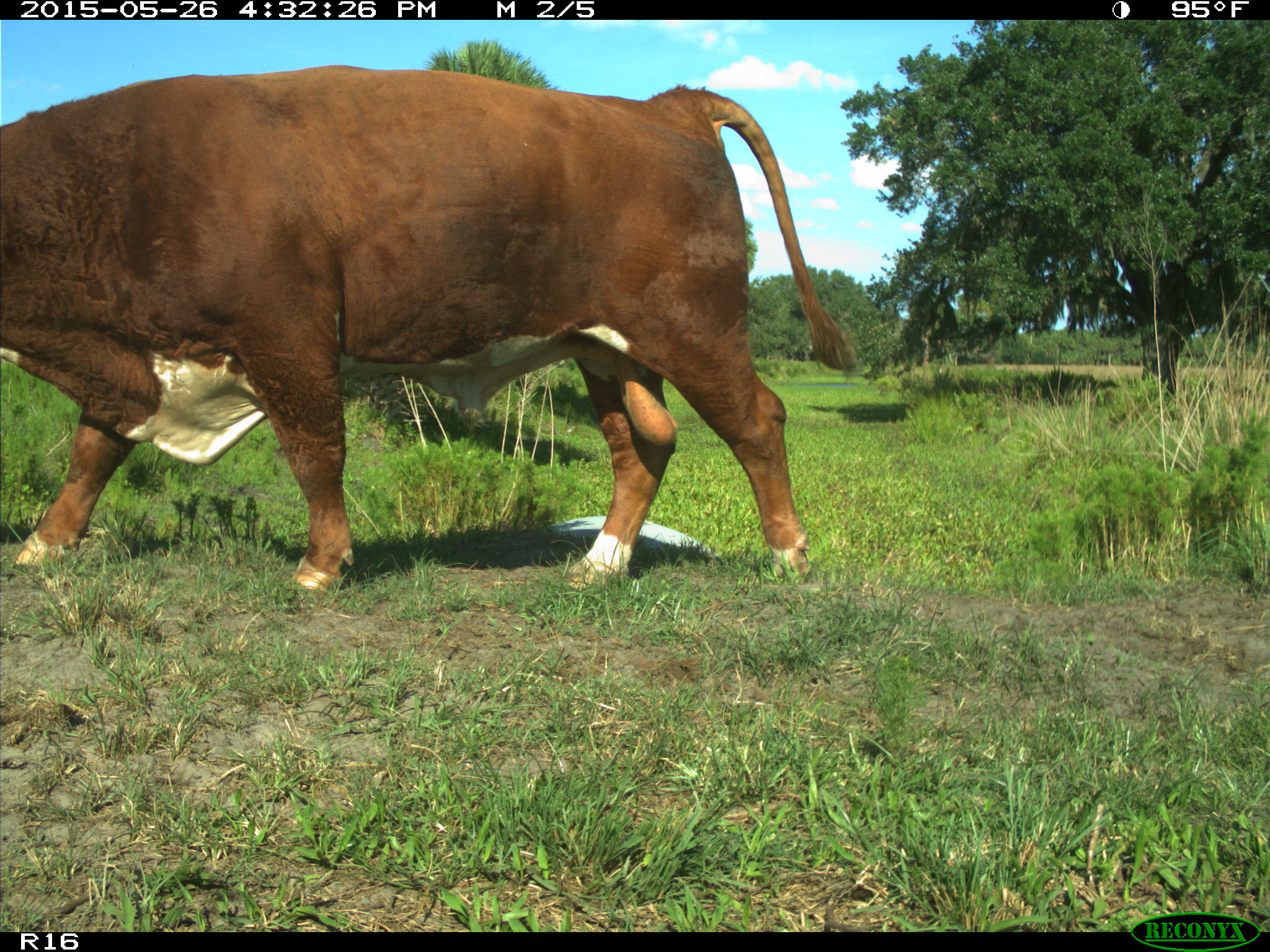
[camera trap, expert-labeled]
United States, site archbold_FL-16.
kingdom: Animalia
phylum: Chordata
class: Mammalia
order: Artiodactyla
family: Bovidae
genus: Bos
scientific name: Bos taurus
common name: domestic cow